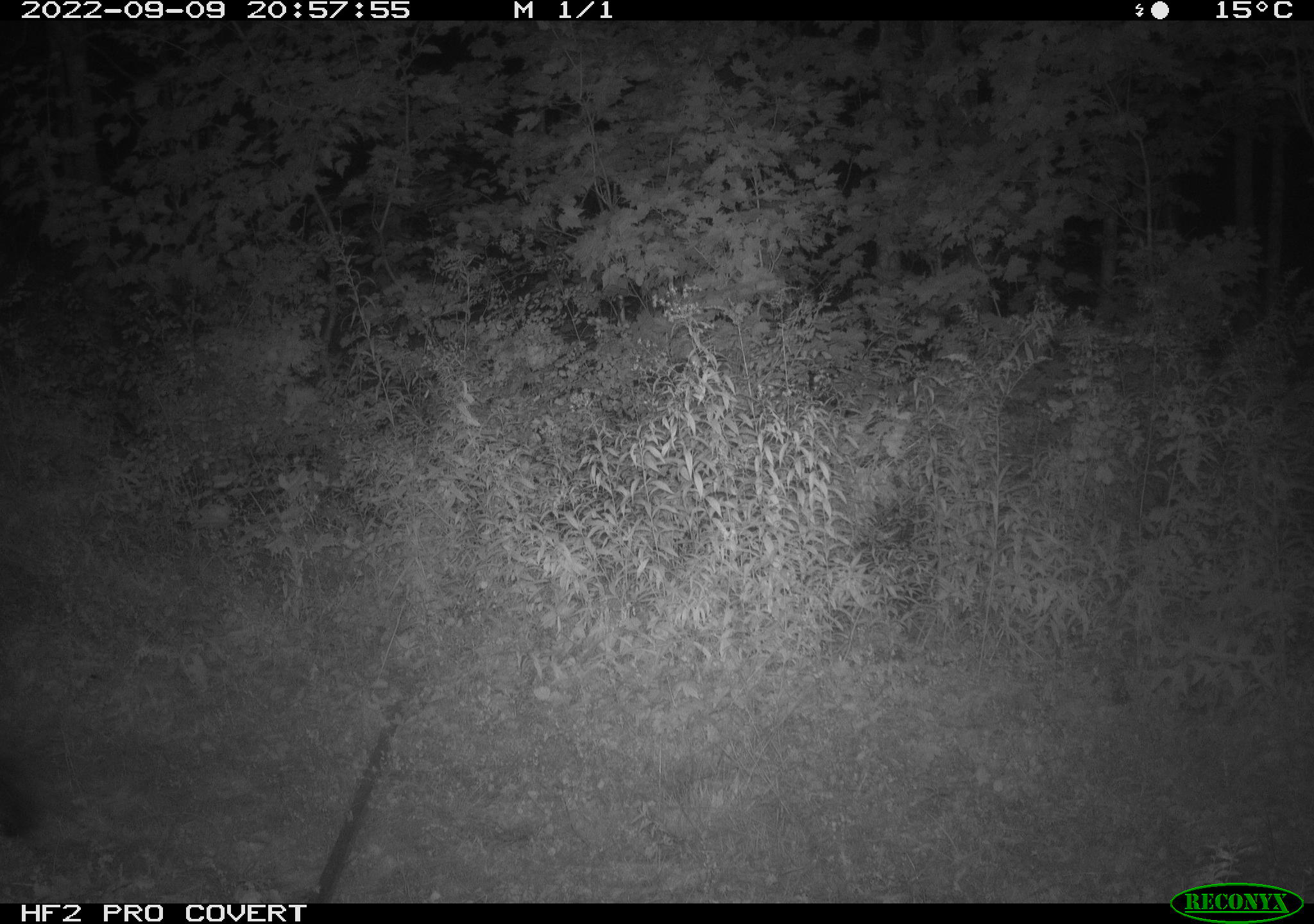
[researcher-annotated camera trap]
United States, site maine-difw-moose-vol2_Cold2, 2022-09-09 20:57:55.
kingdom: Animalia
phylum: Chordata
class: Mammalia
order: Artiodactyla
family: Cervidae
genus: Alces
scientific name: Alces alces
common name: moose